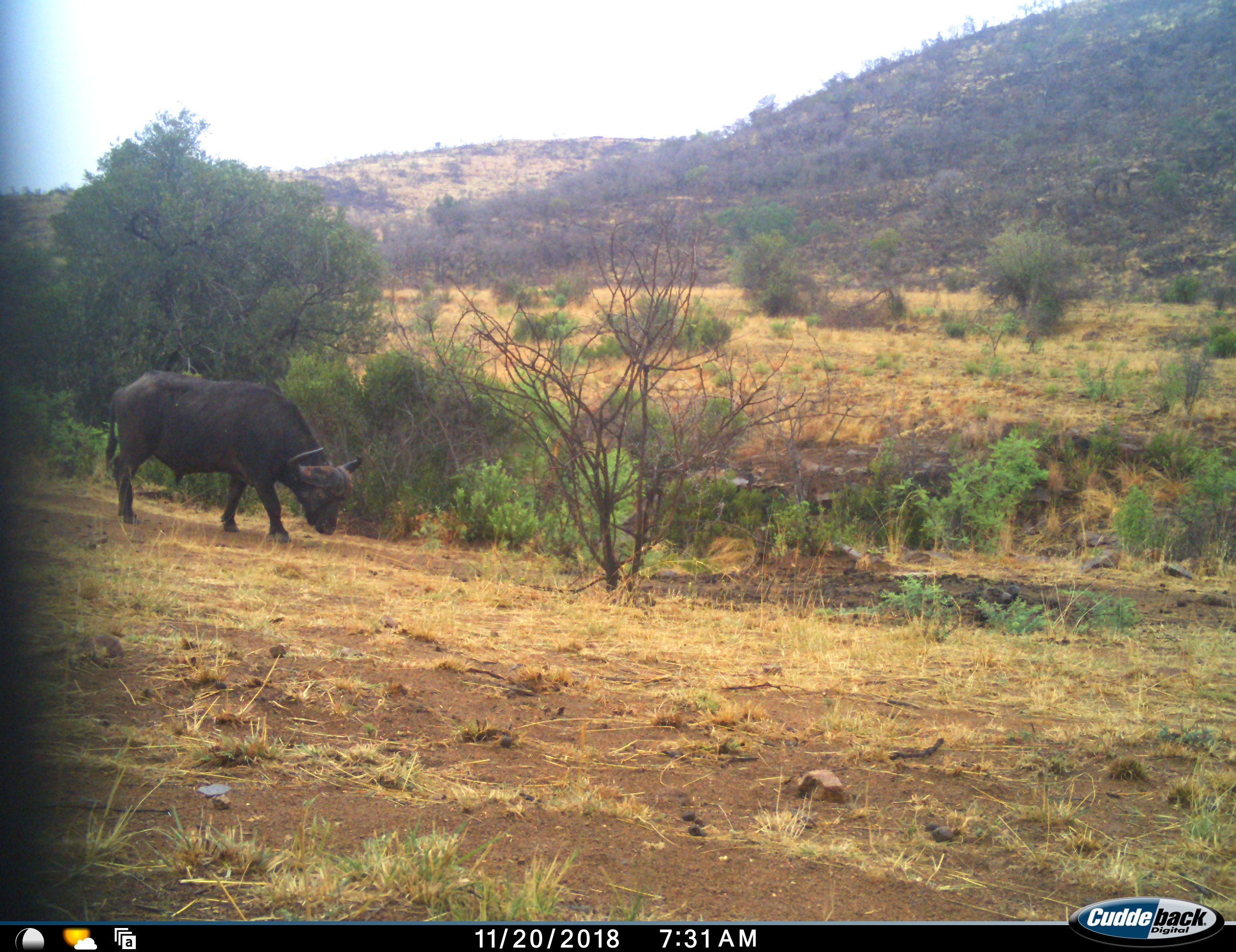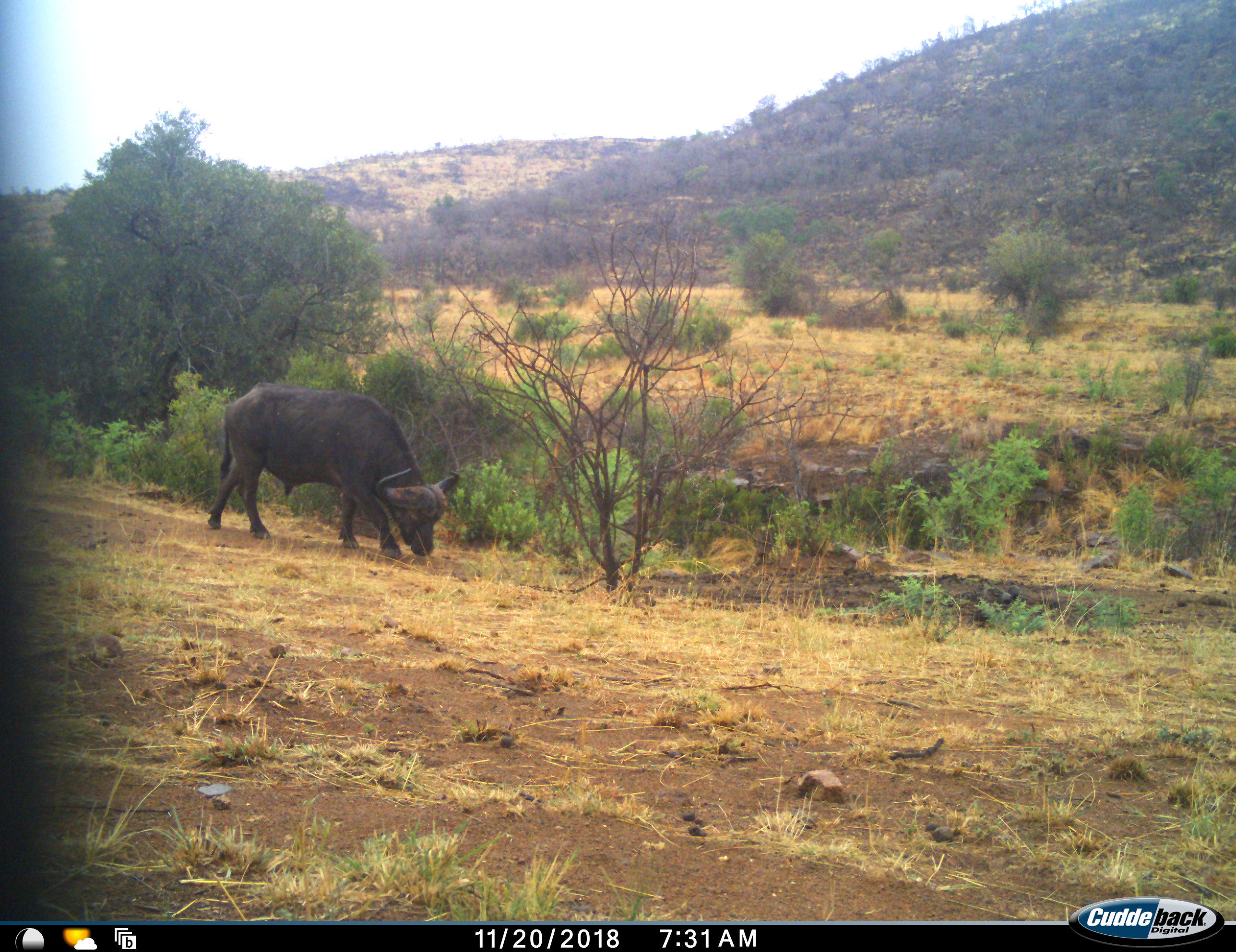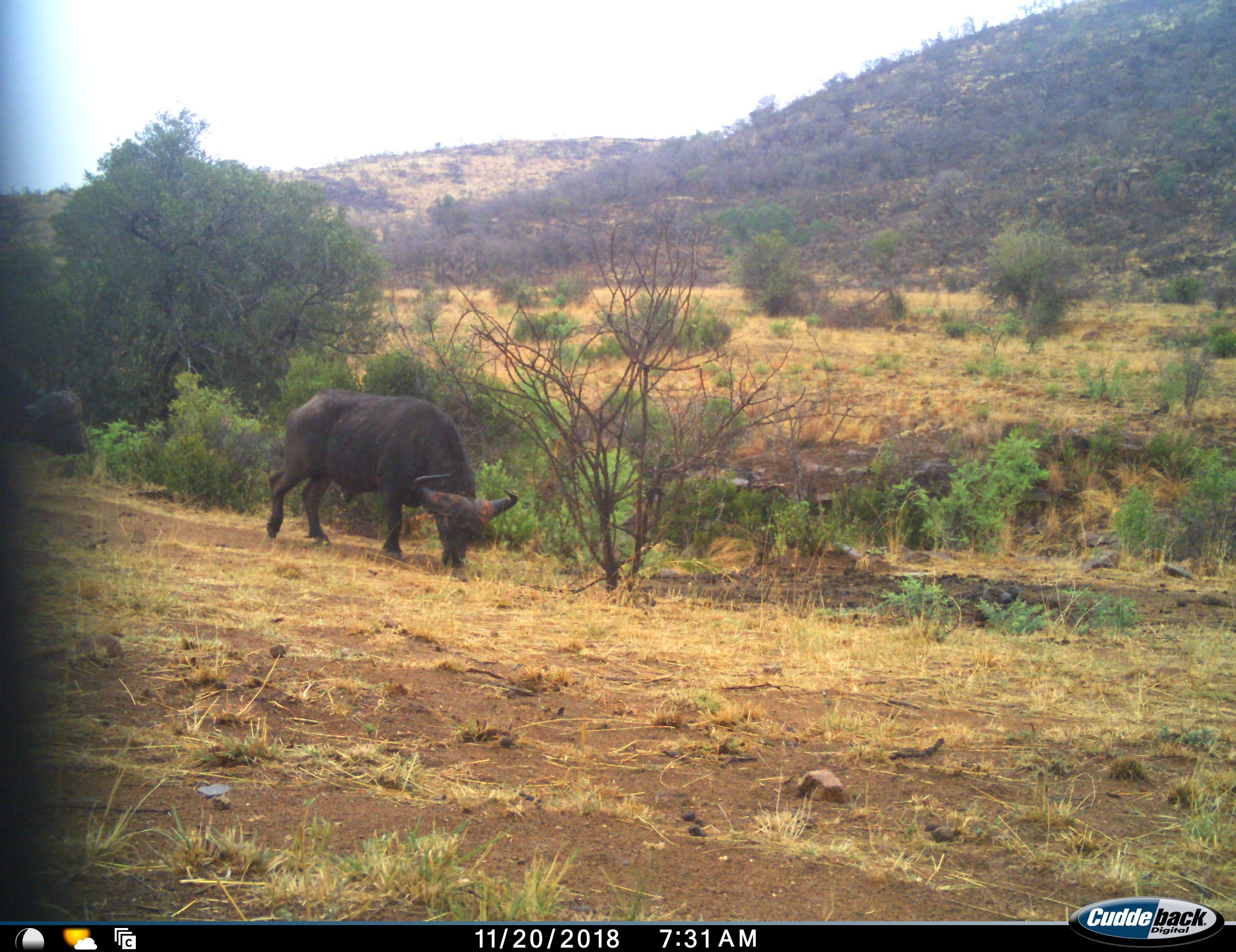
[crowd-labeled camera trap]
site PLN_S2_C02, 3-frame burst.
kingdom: Animalia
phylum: Chordata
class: Mammalia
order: Artiodactyla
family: Bovidae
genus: Syncerus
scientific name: Syncerus caffer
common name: african buffalo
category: buffalo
Buffalo (african buffalo) (Syncerus caffer), count 2. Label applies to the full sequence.